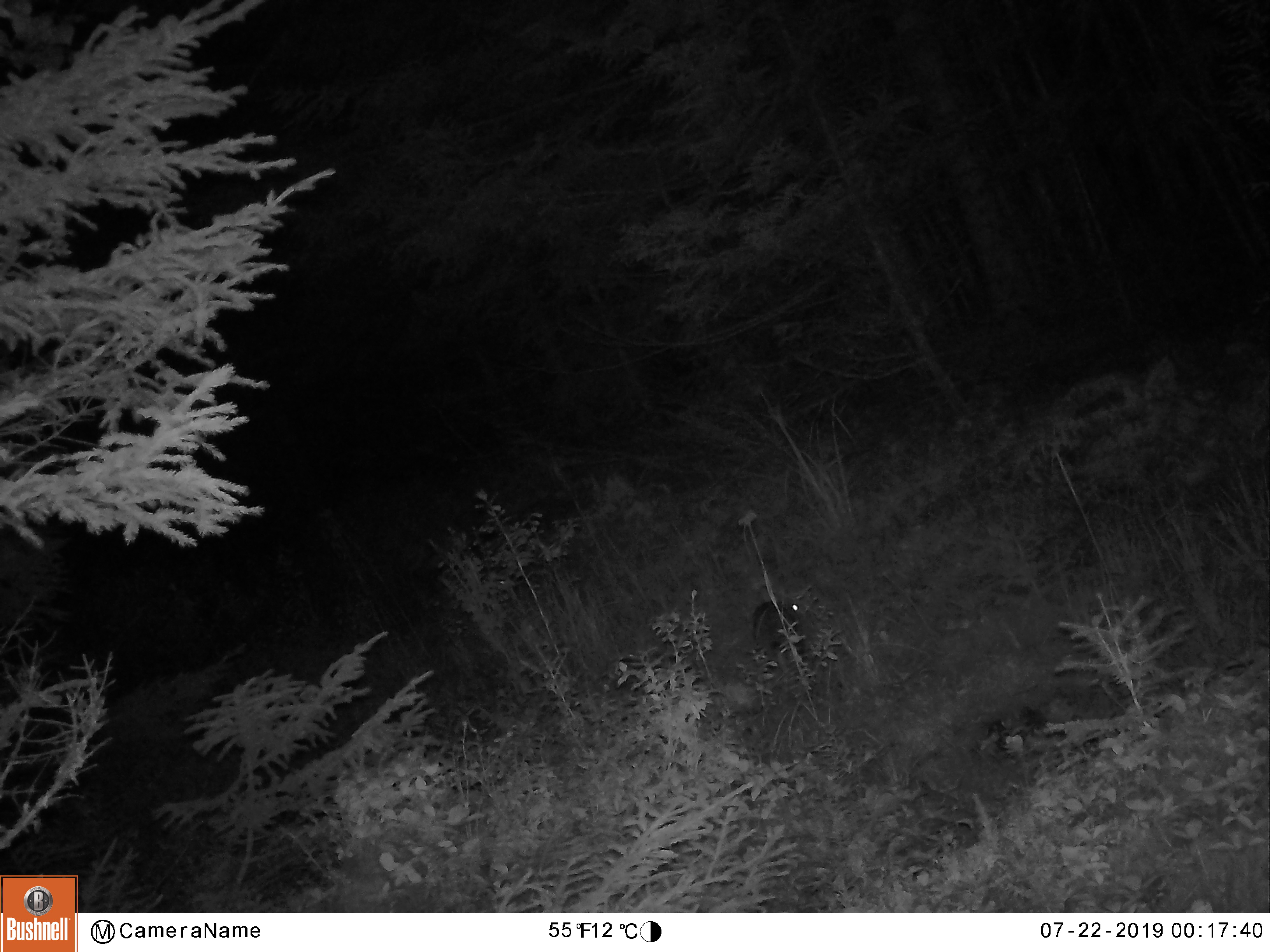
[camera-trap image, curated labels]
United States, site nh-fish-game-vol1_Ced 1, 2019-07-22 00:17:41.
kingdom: Animalia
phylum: Chordata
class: Mammalia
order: Lagomorpha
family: Leporidae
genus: Lepus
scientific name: Lepus americanus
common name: snowshoe hare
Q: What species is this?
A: Snowshoe hare (Lepus americanus).